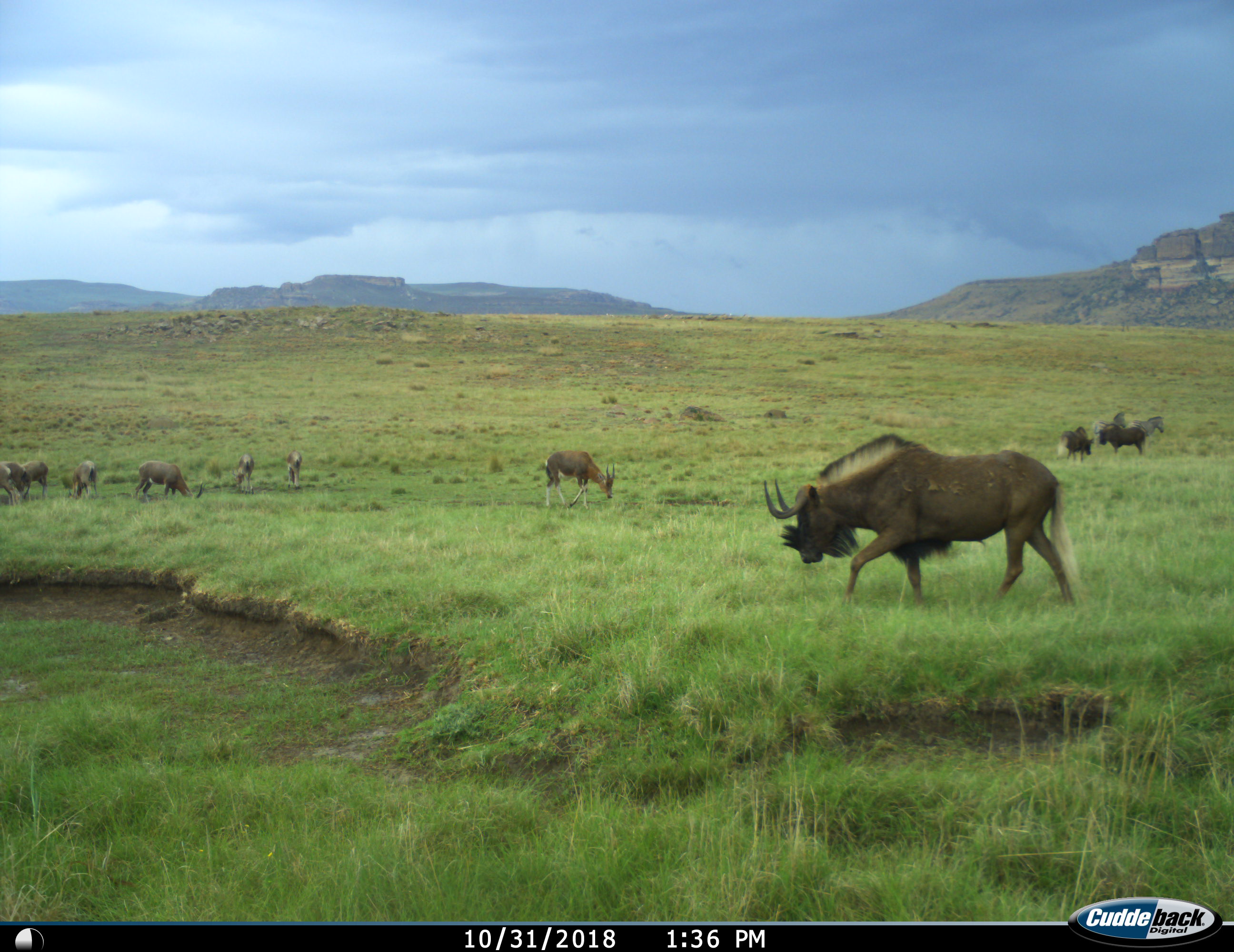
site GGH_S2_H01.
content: unidentified animal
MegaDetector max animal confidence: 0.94